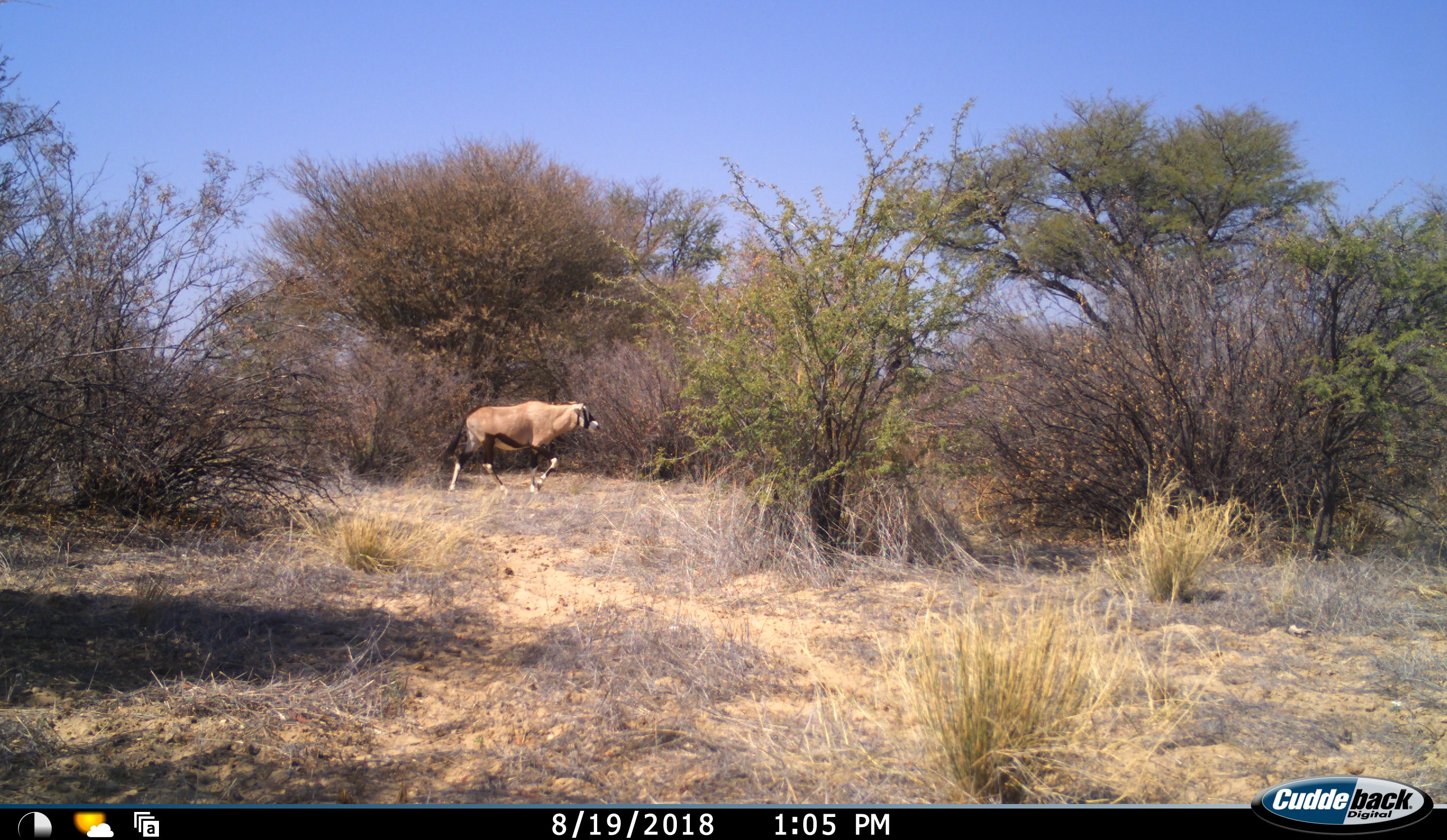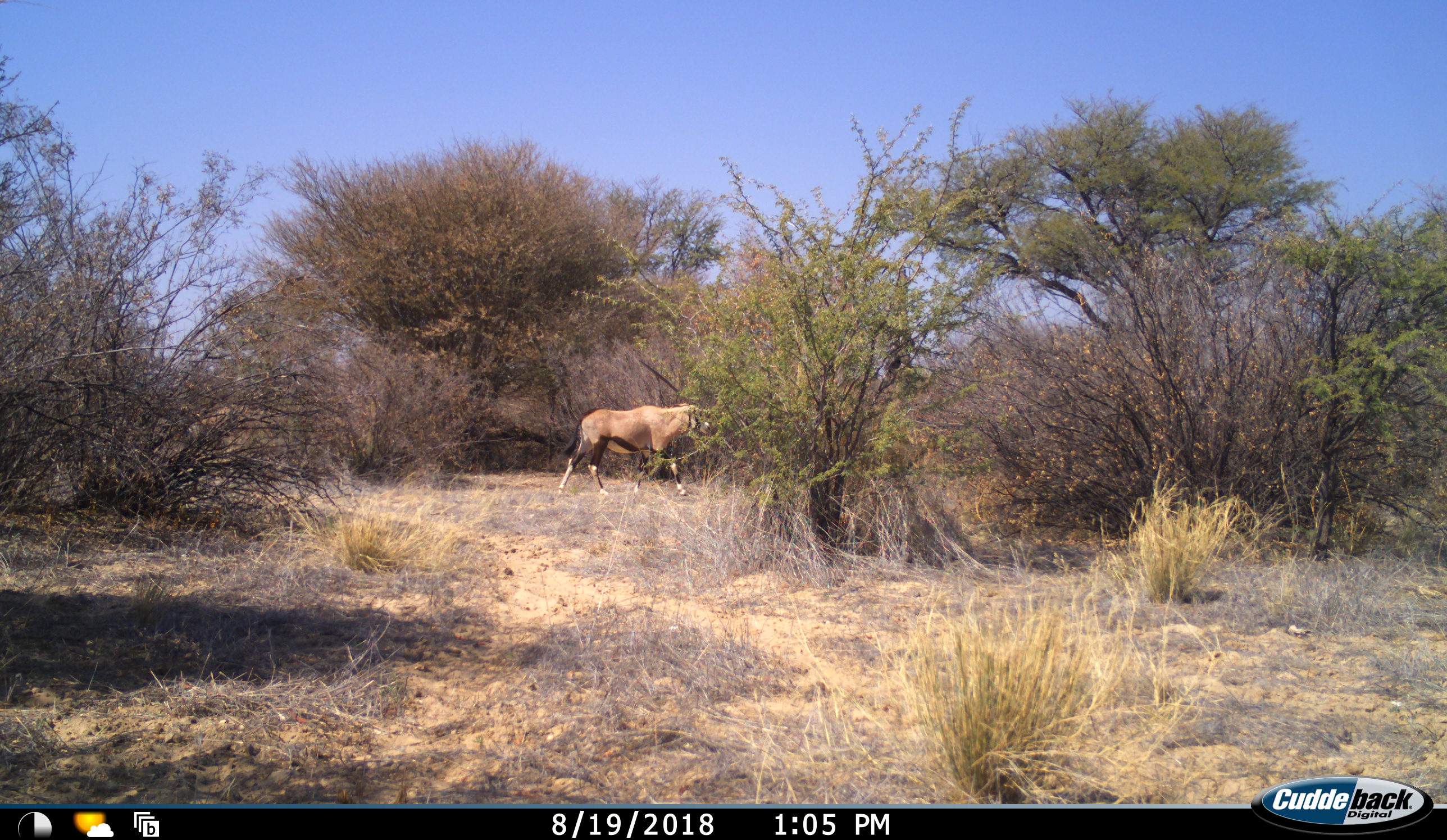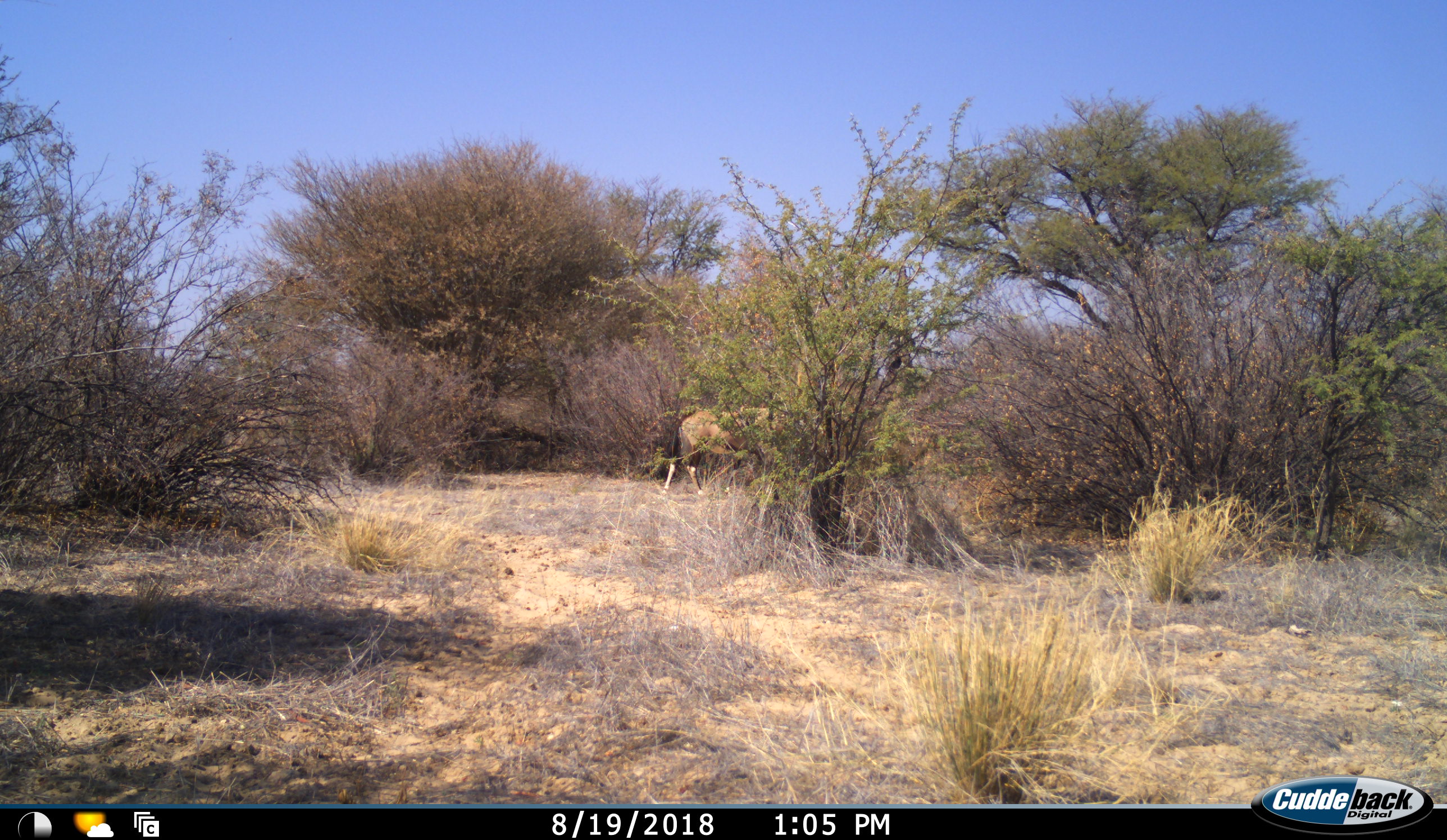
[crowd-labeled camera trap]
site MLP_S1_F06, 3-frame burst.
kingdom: Animalia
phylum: Chordata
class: Mammalia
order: Artiodactyla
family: Bovidae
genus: Oryx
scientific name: Oryx gazella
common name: gemsbok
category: oryx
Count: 2.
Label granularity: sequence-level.